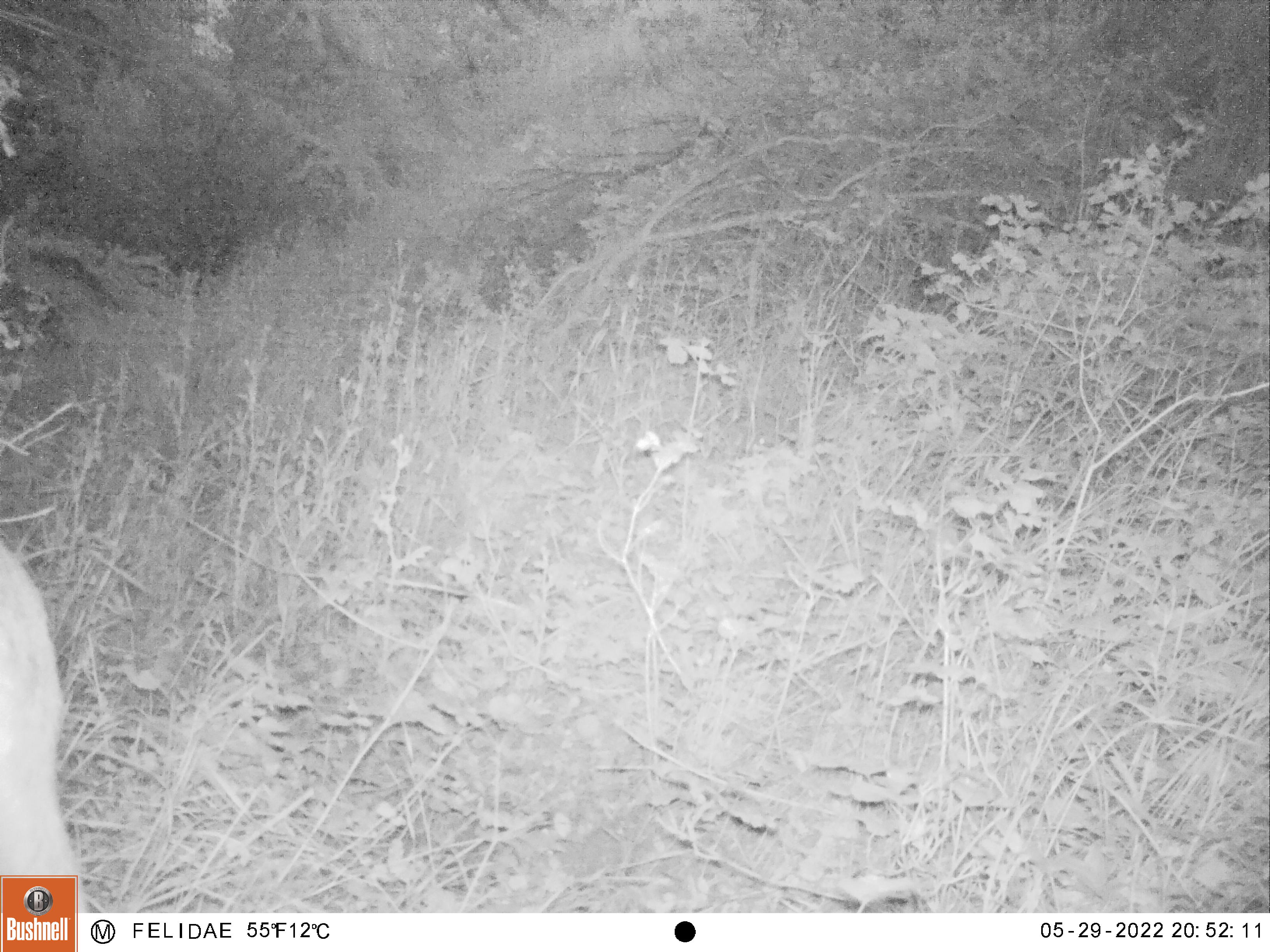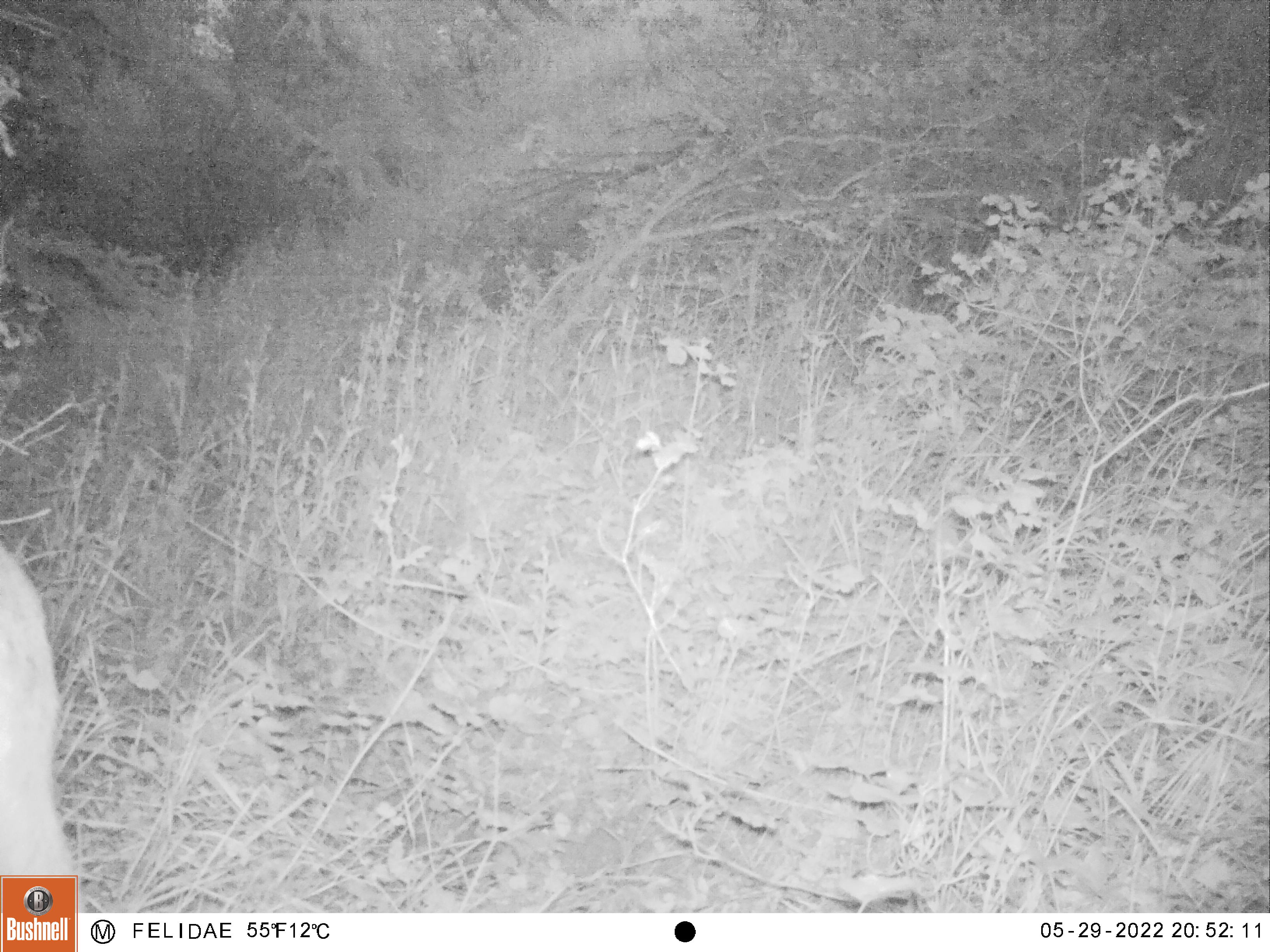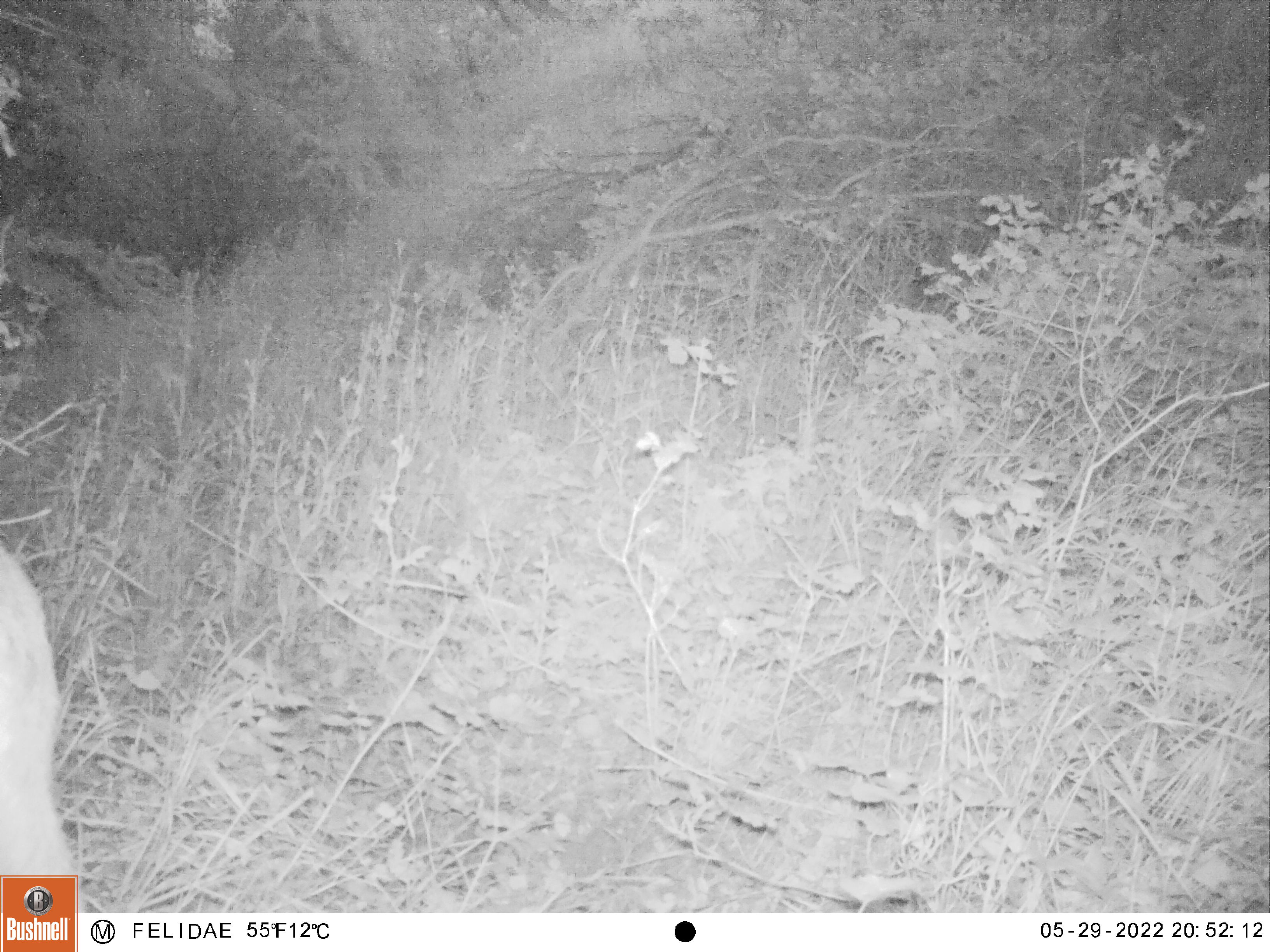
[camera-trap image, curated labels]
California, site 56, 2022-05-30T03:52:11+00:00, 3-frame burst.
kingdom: Animalia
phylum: Chordata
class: Mammalia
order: Artiodactyla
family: Cervidae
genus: Odocoileus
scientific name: Odocoileus hemionus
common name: mule deer